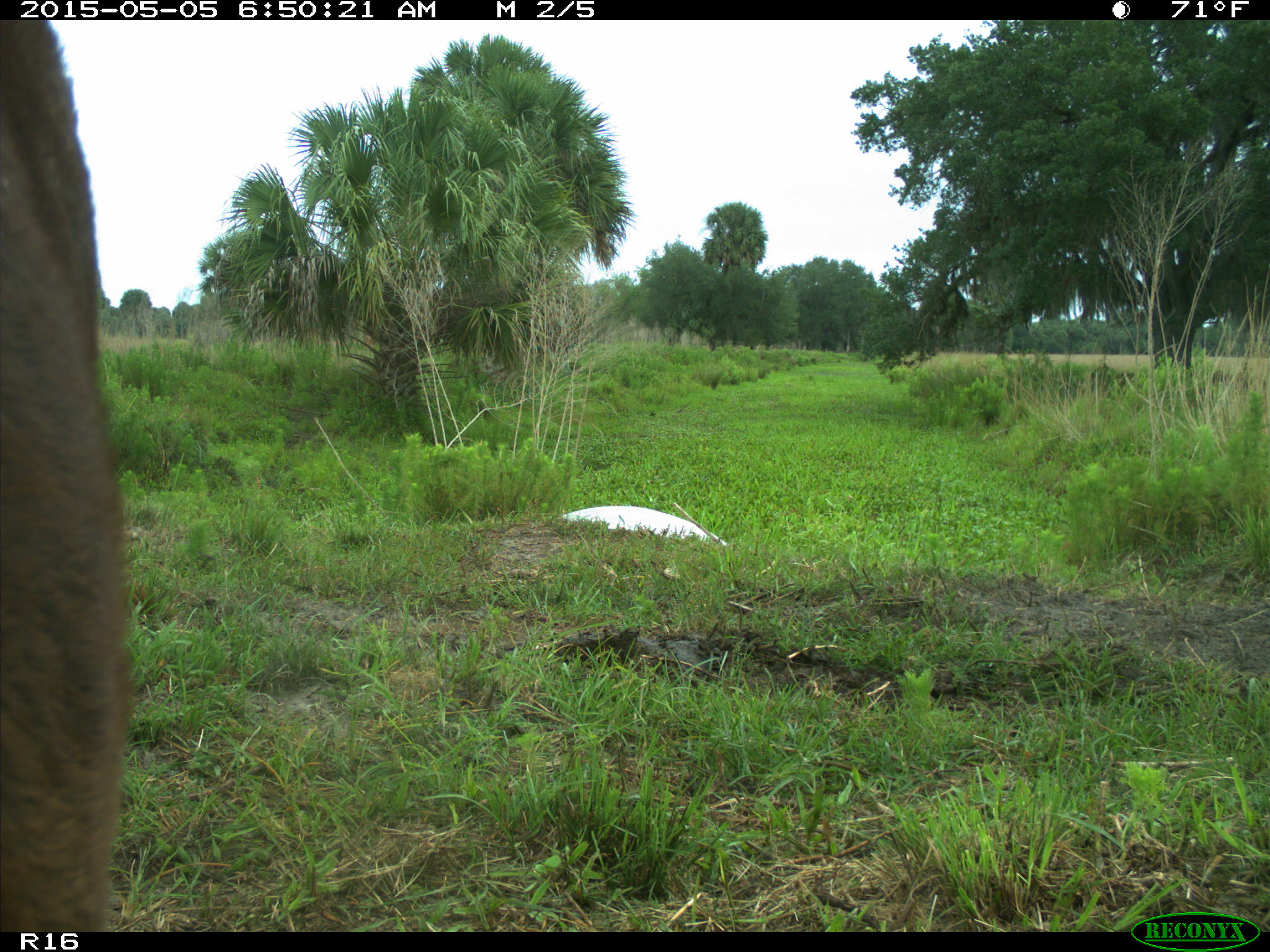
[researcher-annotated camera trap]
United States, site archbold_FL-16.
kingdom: Animalia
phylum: Chordata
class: Mammalia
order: Artiodactyla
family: Bovidae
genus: Bos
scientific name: Bos taurus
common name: domestic cow